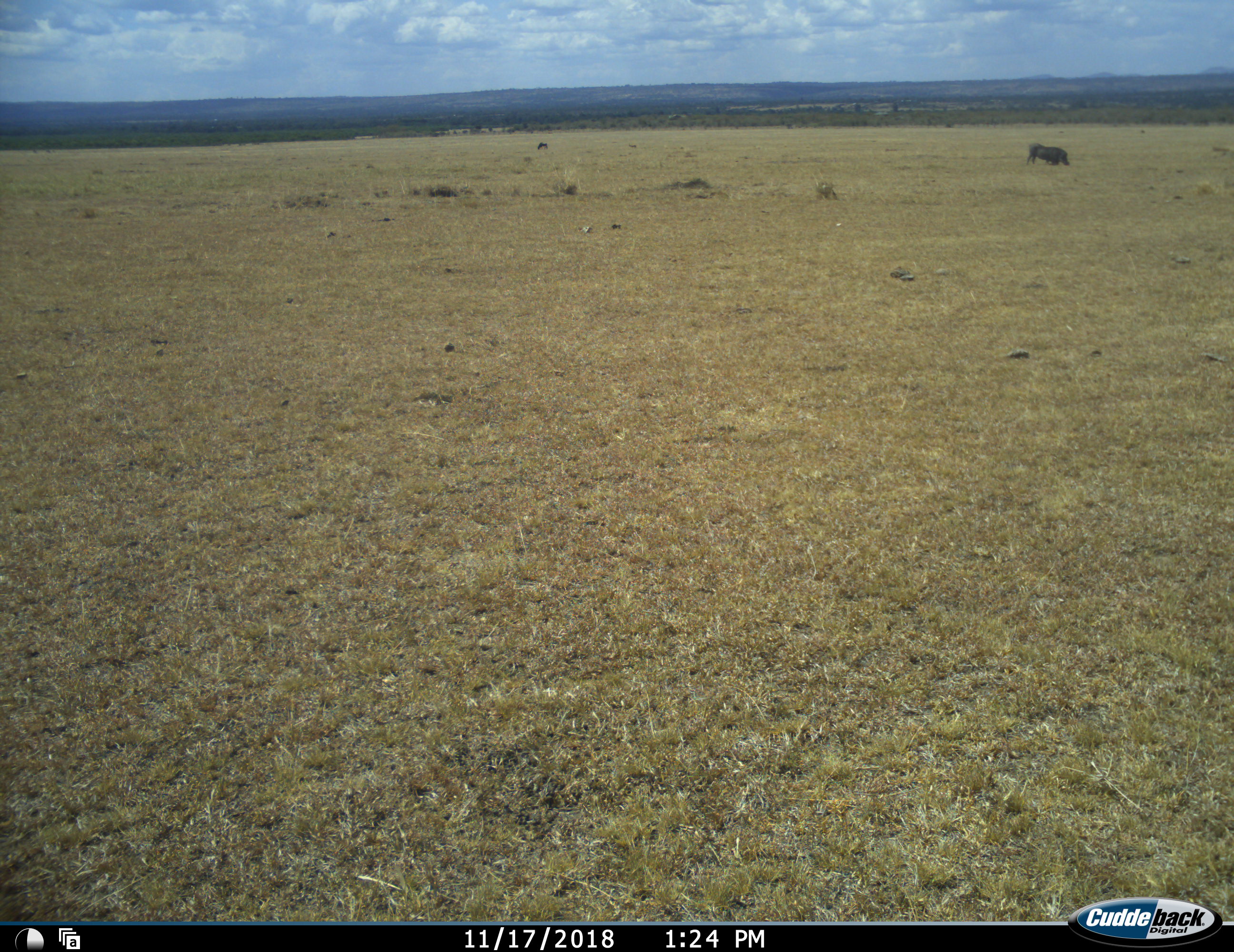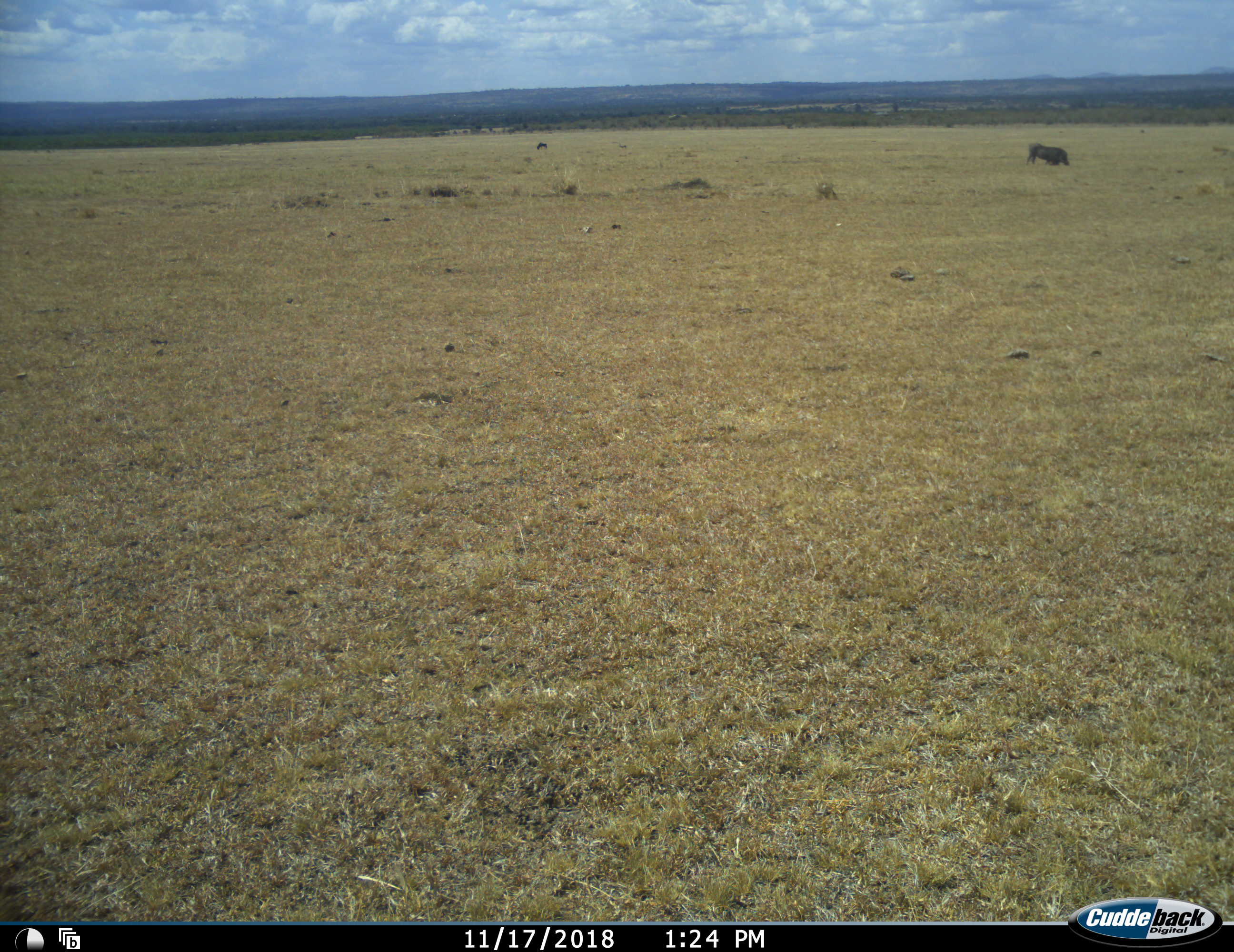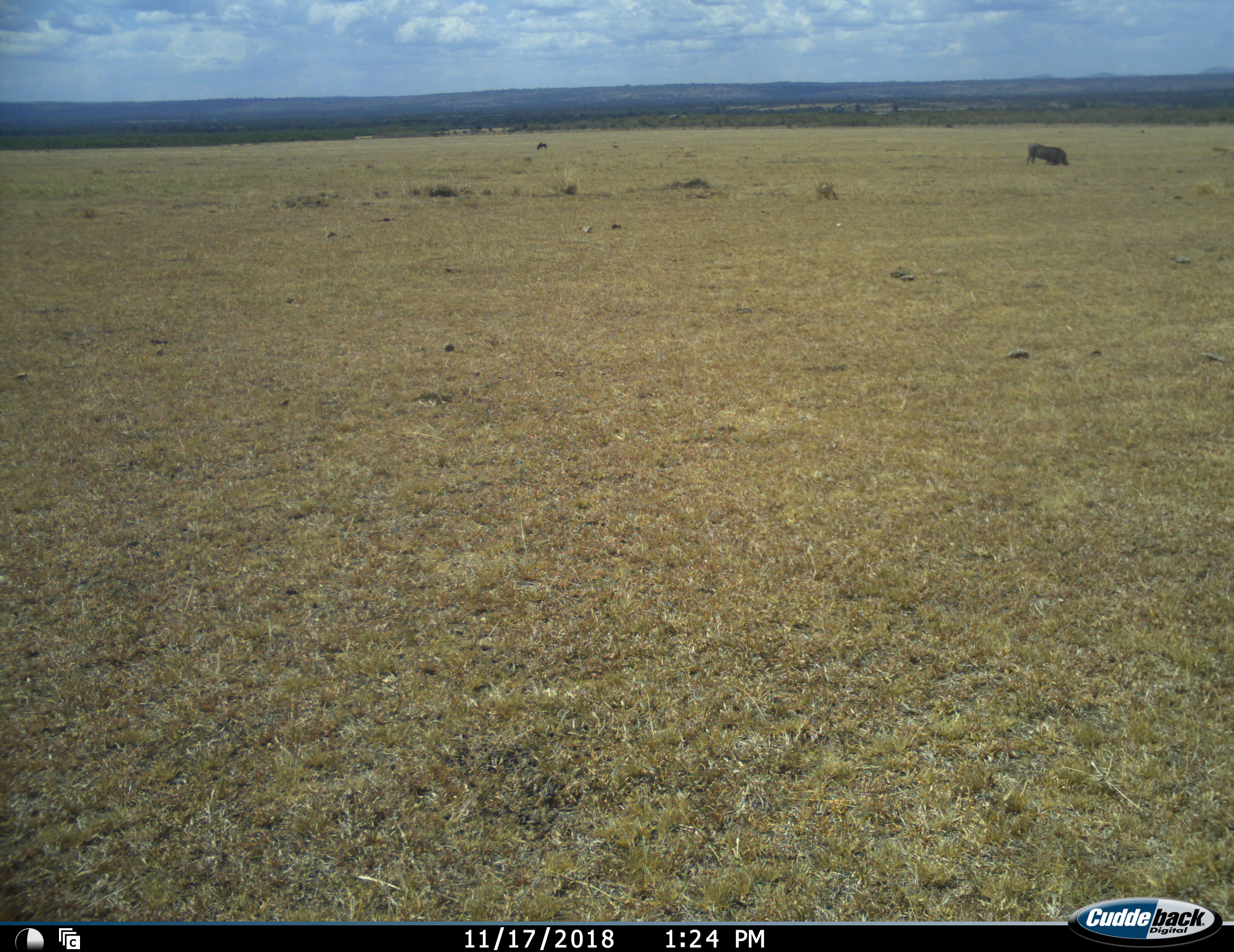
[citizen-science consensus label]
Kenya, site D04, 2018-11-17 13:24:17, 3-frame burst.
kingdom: Animalia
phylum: Chordata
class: Mammalia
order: Artiodactyla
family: Suidae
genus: Phacochoerus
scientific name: Phacochoerus africanus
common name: warthog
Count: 1.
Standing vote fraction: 17%.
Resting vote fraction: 33%.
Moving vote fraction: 0%.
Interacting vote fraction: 0%.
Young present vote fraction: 0%.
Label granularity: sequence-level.